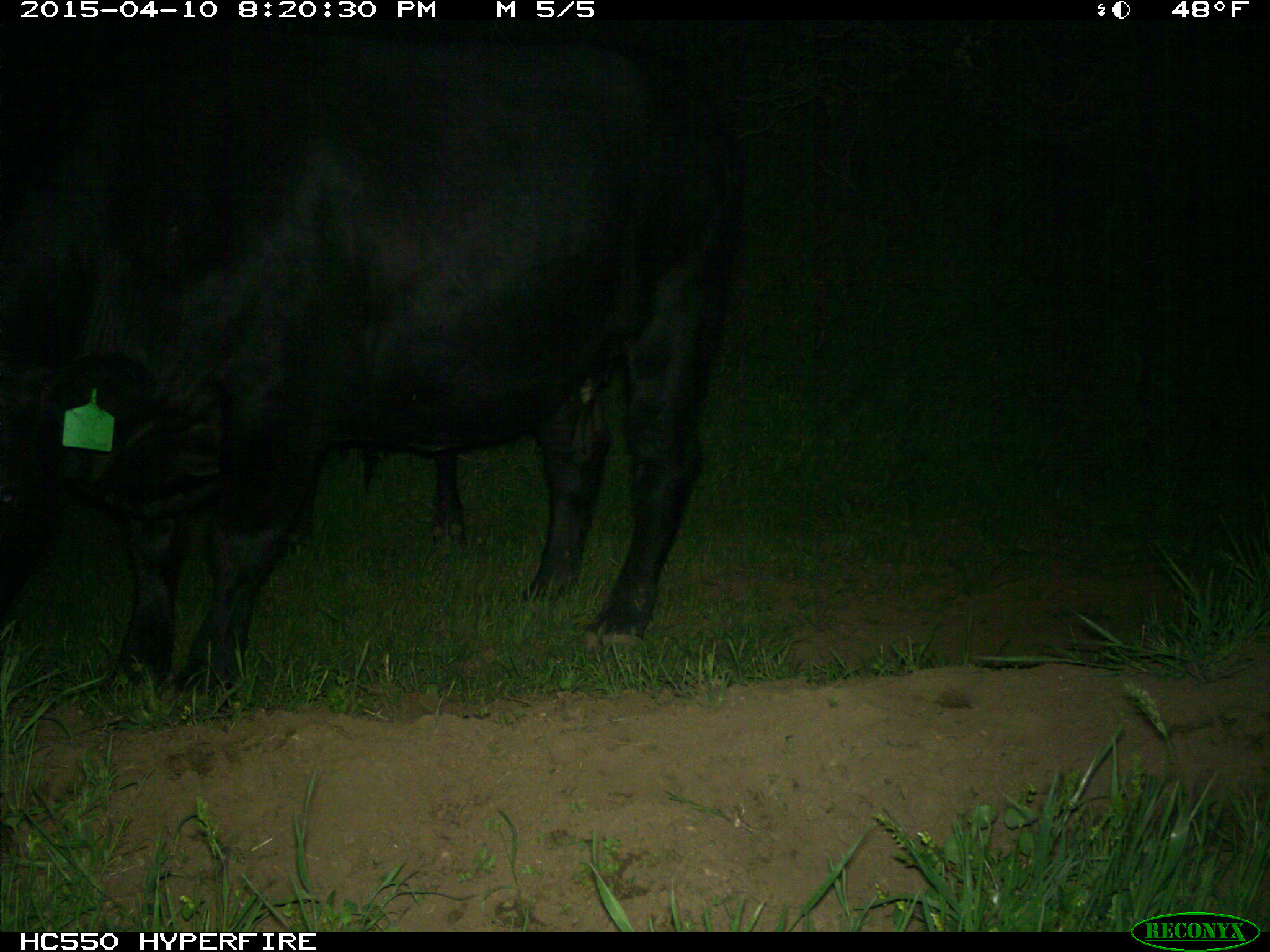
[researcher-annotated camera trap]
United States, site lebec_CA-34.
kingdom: Animalia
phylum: Chordata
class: Mammalia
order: Artiodactyla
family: Bovidae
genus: Bos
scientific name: Bos taurus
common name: domestic cow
Bos taurus (domestic cow).